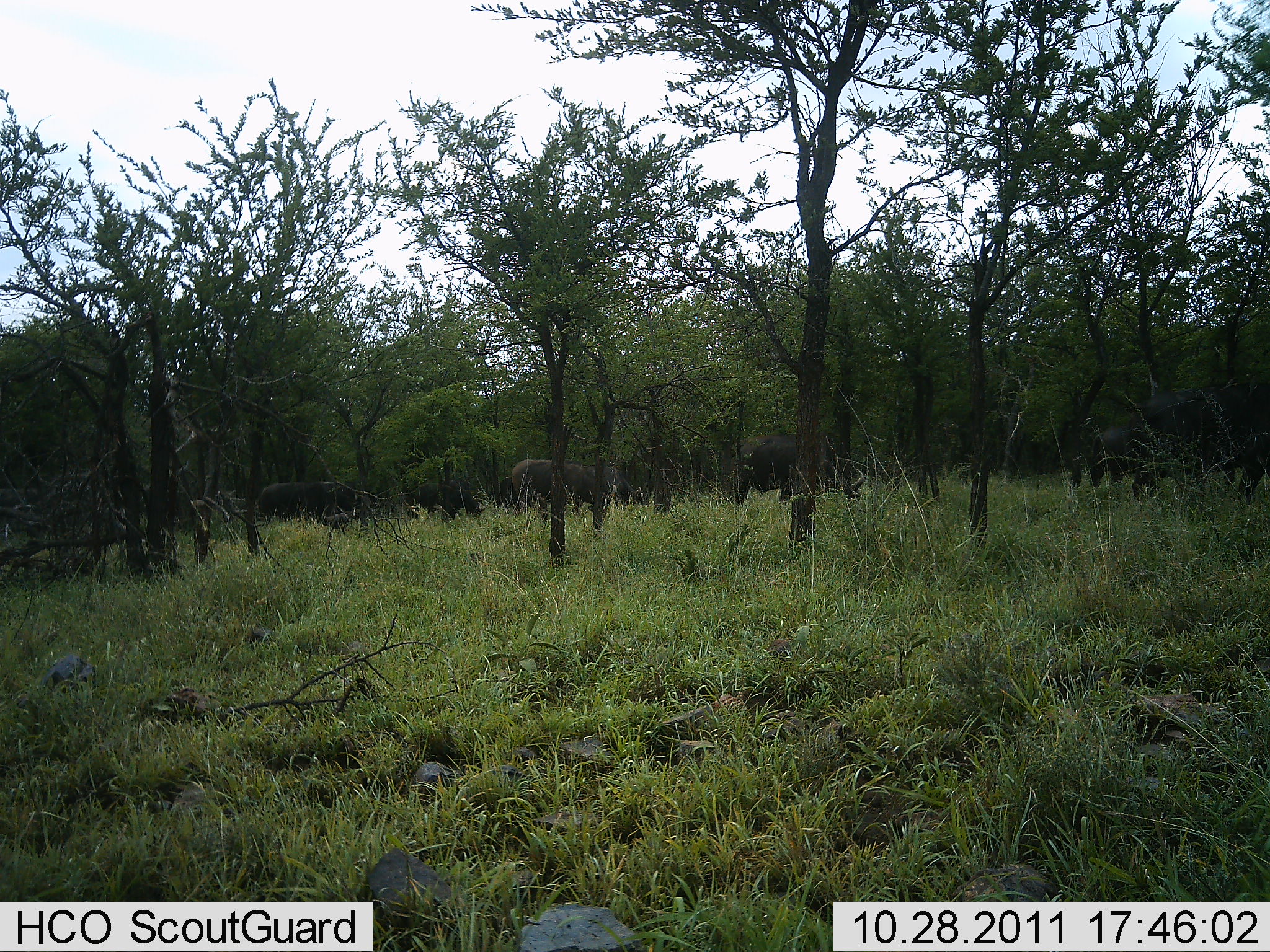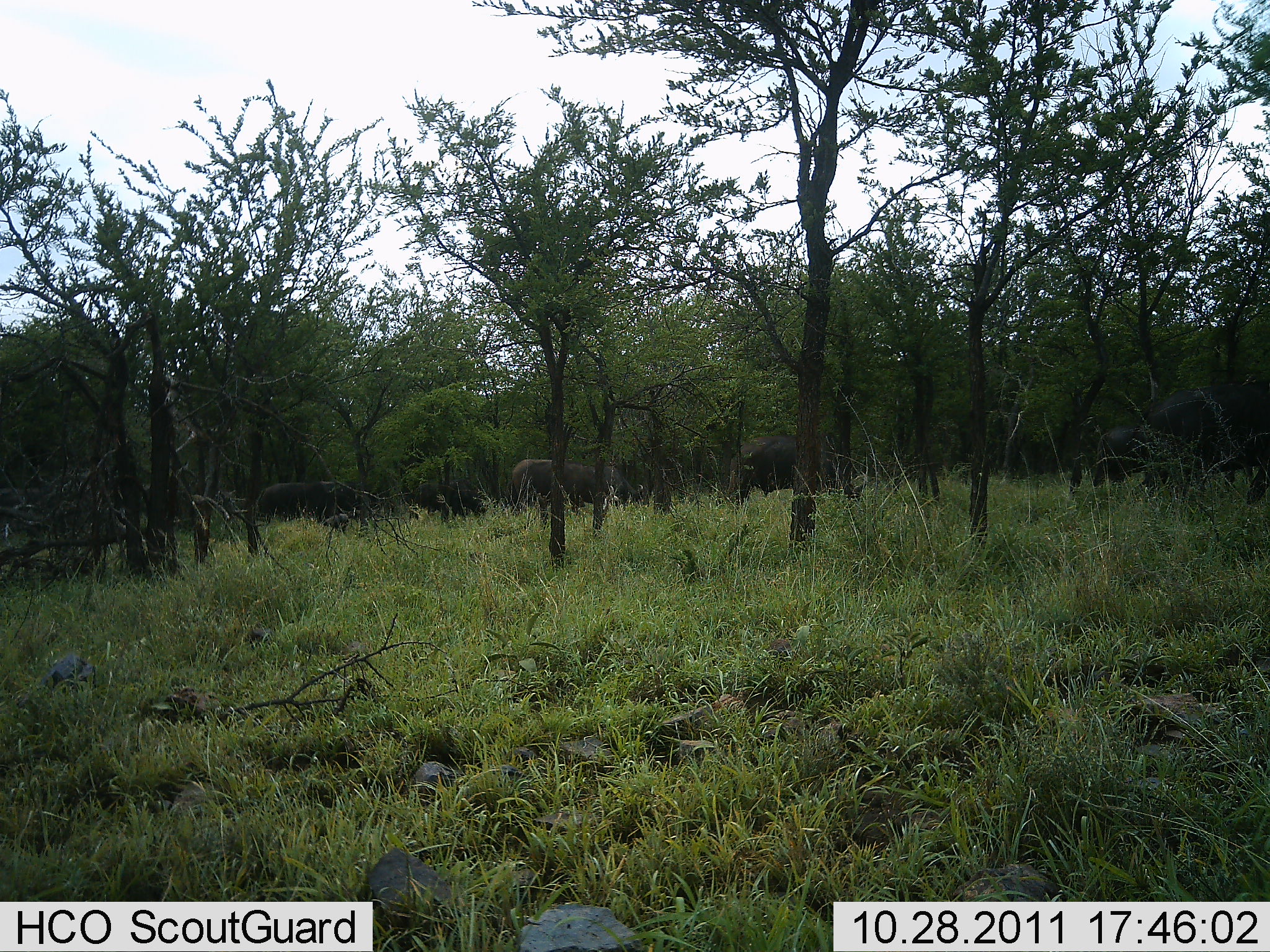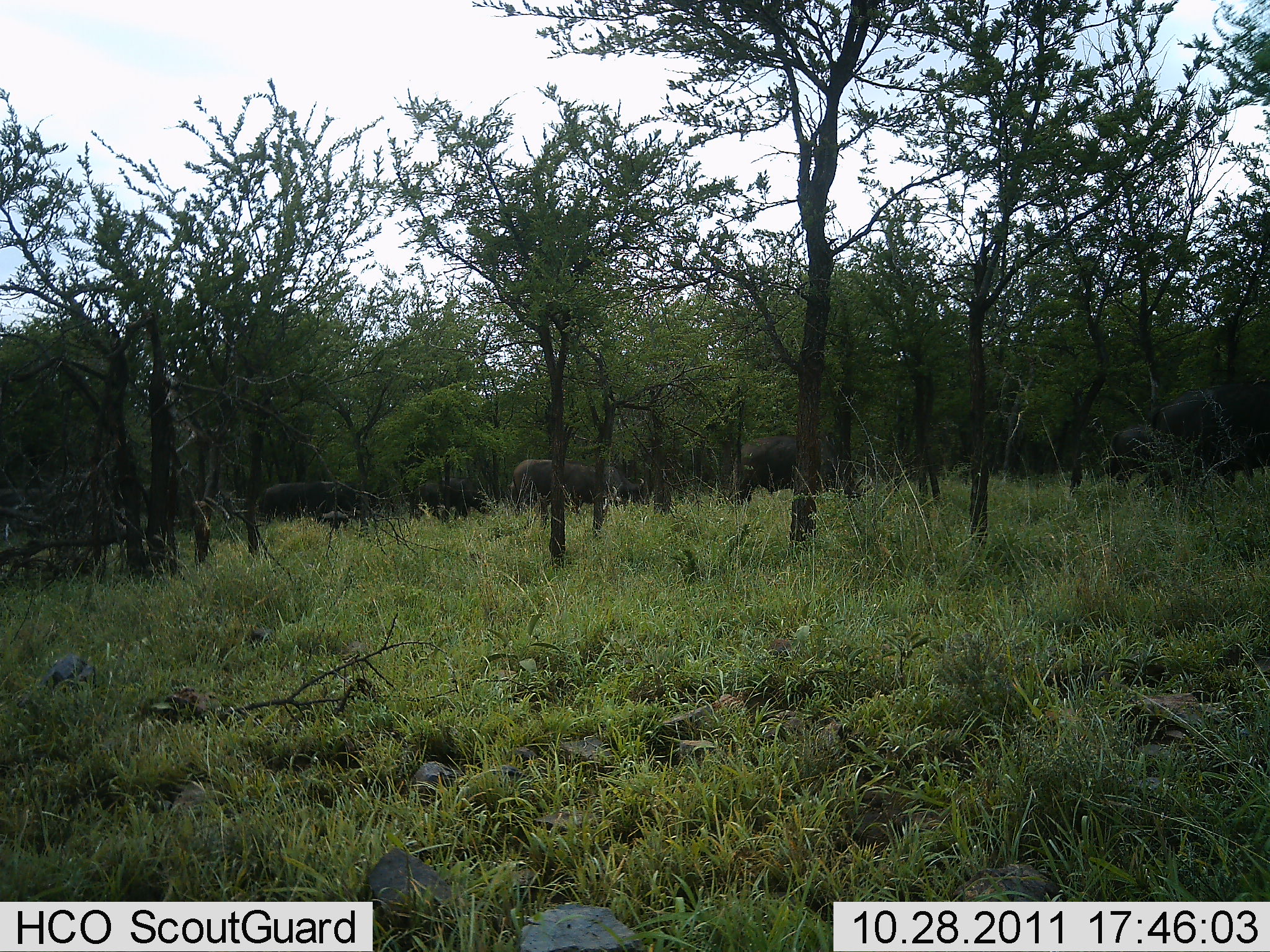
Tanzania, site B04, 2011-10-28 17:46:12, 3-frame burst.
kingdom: Animalia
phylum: Chordata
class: Mammalia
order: Artiodactyla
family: Bovidae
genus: Syncerus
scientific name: Syncerus caffer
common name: cape buffalo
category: buffalo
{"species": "buffalo (cape buffalo) (Syncerus caffer)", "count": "6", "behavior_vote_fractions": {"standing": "36%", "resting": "0%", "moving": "64%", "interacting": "0%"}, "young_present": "0%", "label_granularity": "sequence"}